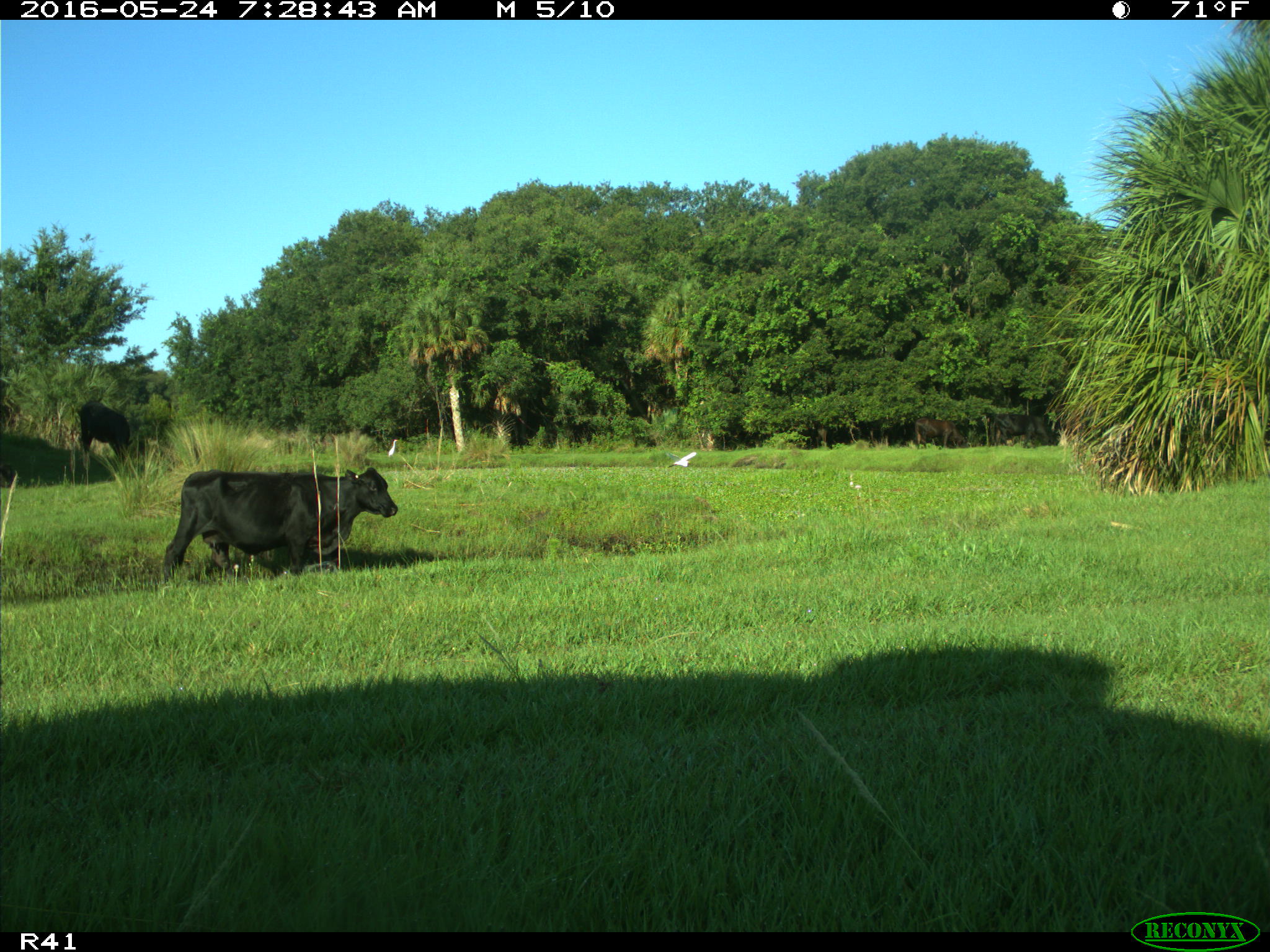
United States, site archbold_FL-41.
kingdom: Animalia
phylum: Chordata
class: Mammalia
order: Artiodactyla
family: Bovidae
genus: Bos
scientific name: Bos taurus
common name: domestic cow